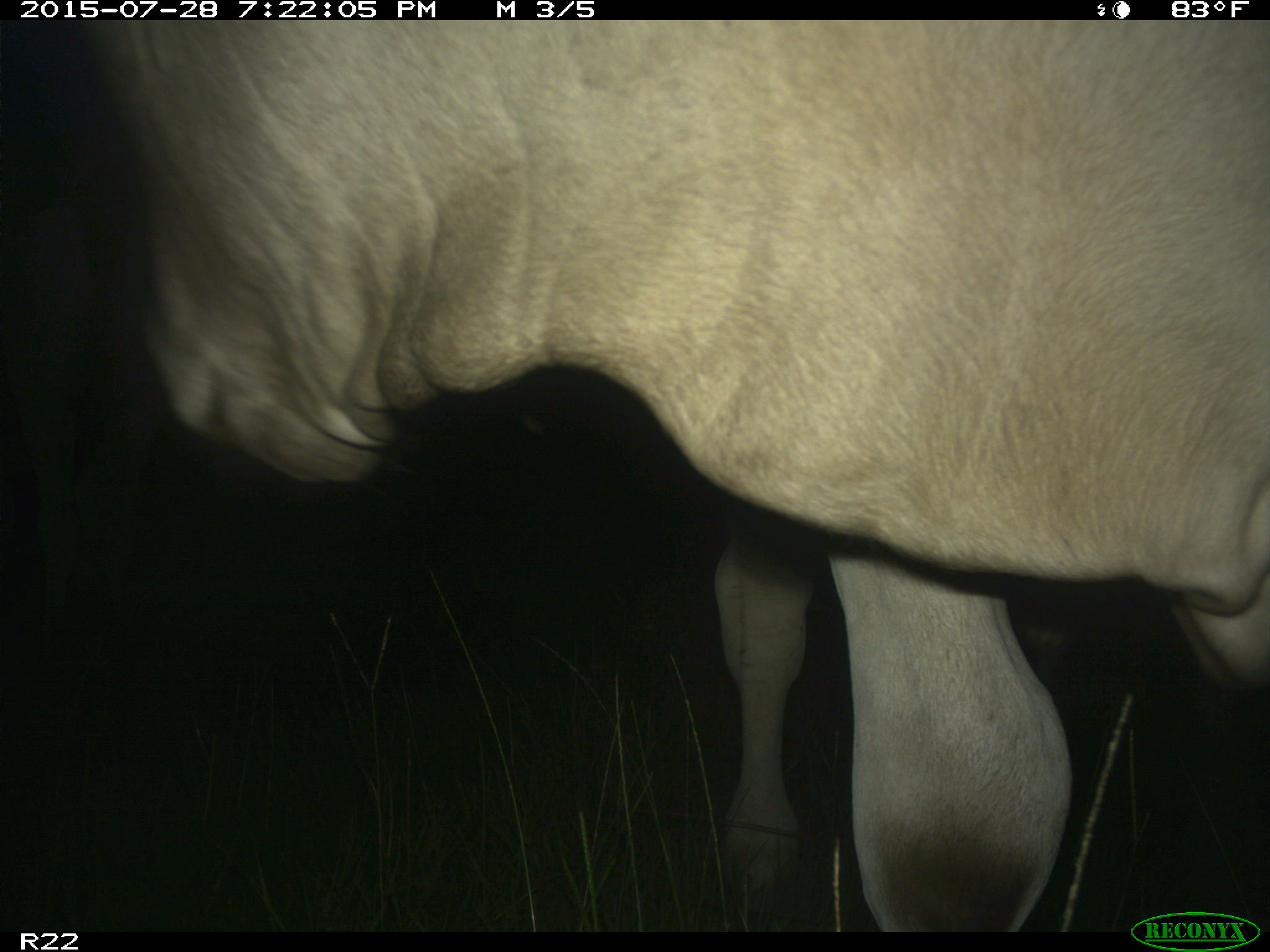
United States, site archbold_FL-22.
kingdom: Animalia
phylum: Chordata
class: Mammalia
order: Artiodactyla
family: Bovidae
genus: Bos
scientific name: Bos taurus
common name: domestic cow